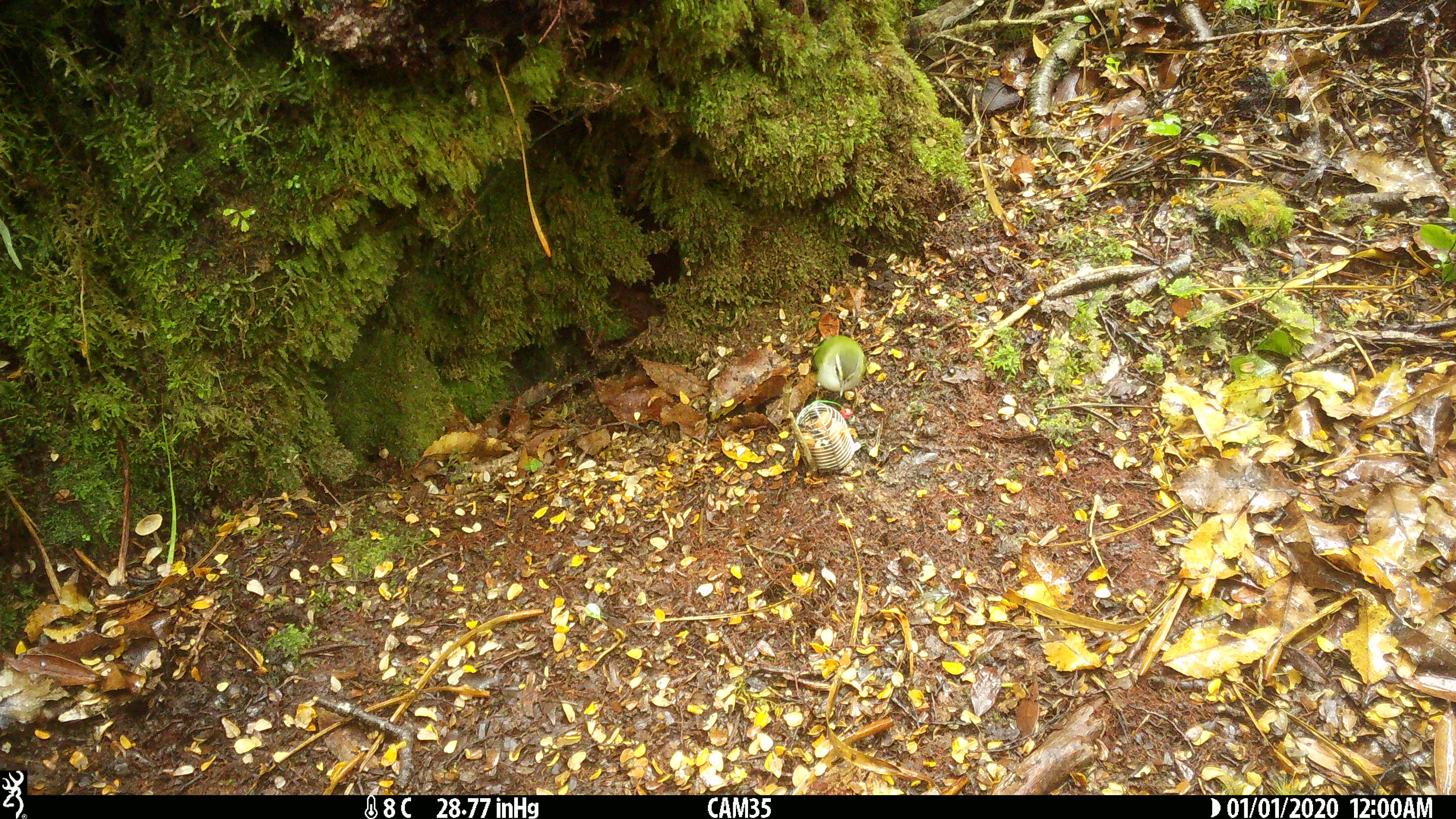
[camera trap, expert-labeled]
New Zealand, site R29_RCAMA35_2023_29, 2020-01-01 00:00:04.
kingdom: Animalia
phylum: Chordata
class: Aves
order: Passeriformes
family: Acanthisittidae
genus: Acanthisitta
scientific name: Acanthisitta chloris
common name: rifleman